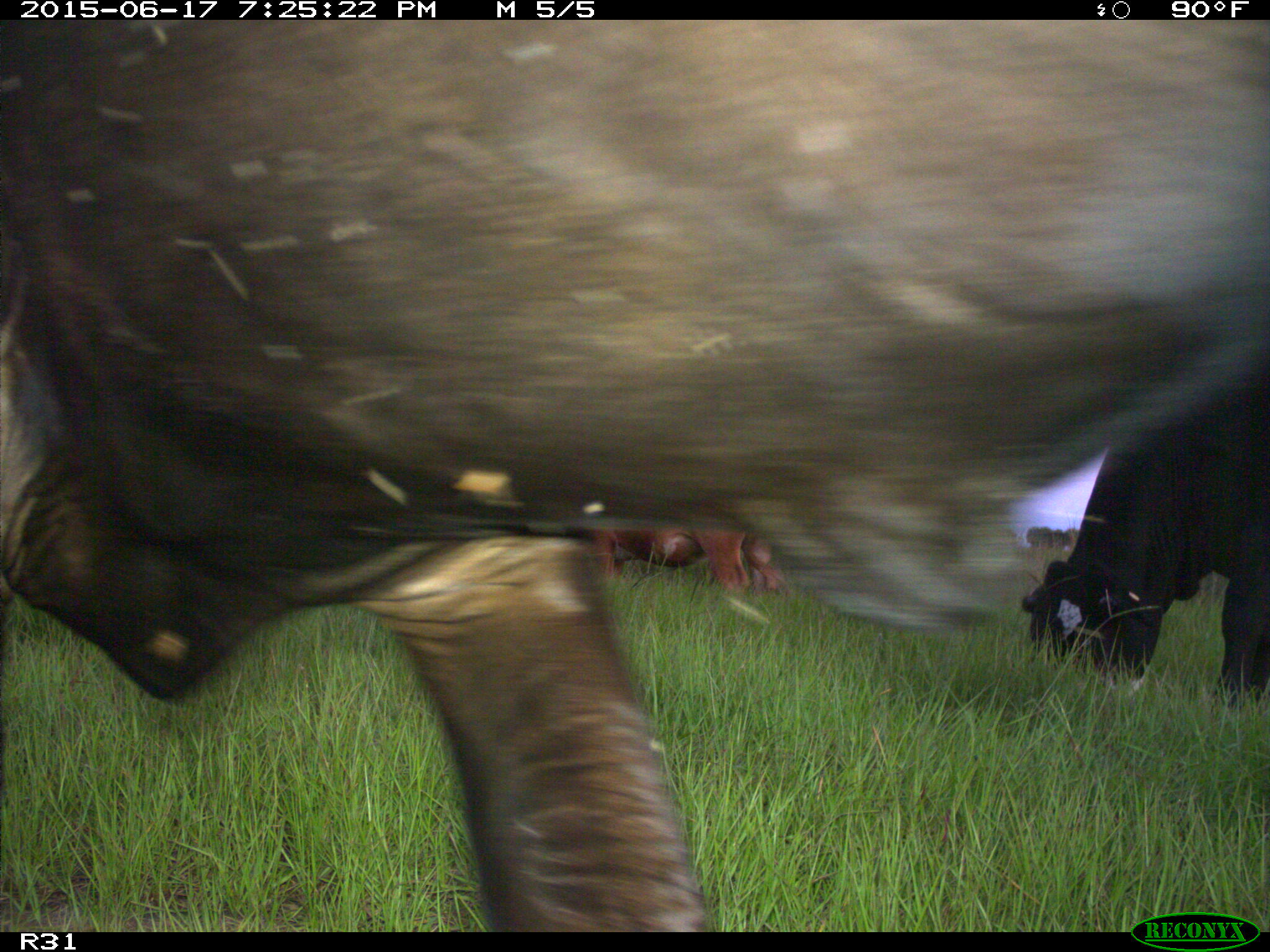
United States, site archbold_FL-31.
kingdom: Animalia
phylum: Chordata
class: Mammalia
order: Artiodactyla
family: Bovidae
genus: Bos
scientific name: Bos taurus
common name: domestic cow